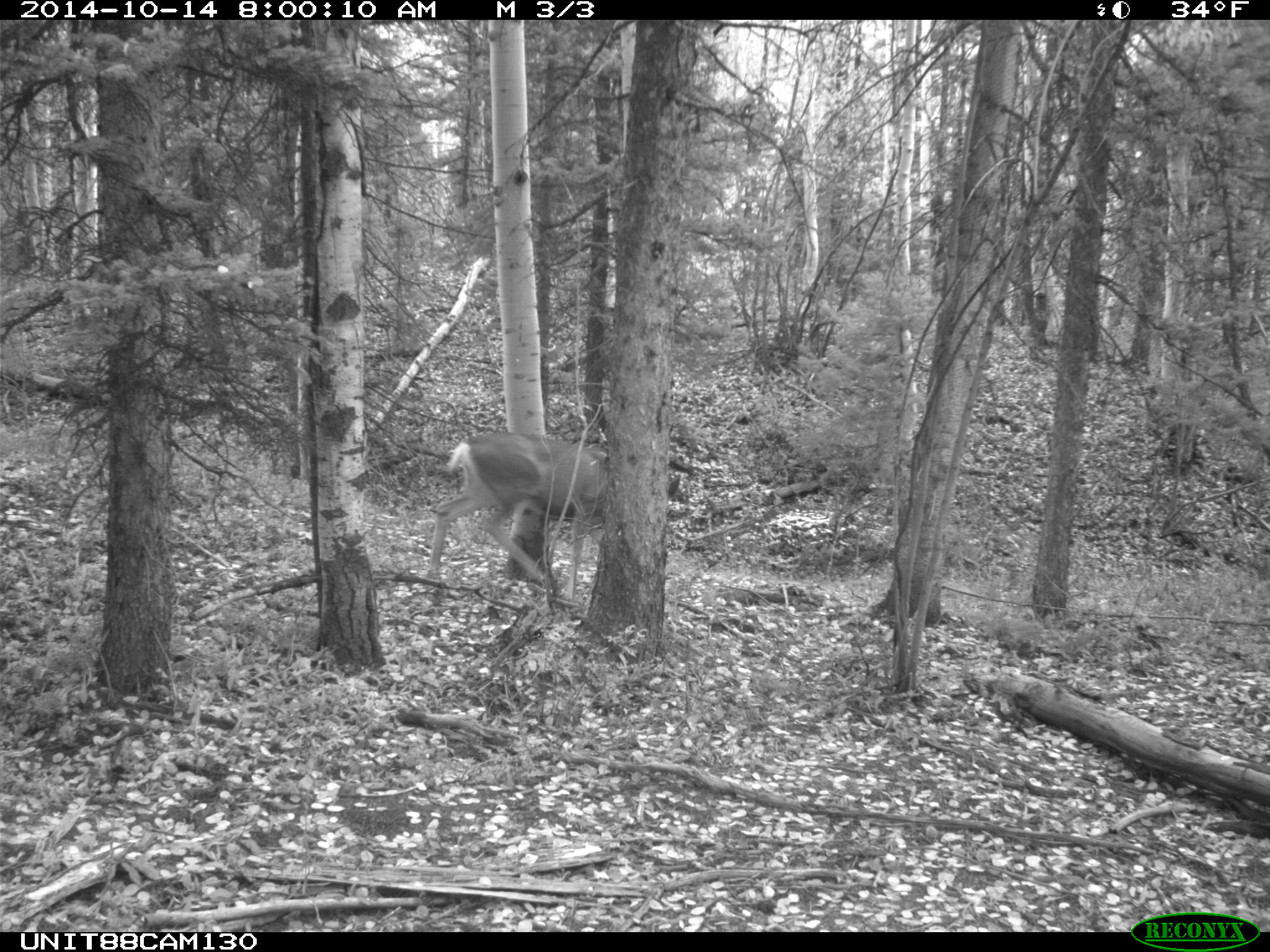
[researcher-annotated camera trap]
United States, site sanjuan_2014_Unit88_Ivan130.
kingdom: Animalia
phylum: Chordata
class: Mammalia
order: Artiodactyla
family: Cervidae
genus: Odocoileus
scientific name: Odocoileus hemionus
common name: mule deer